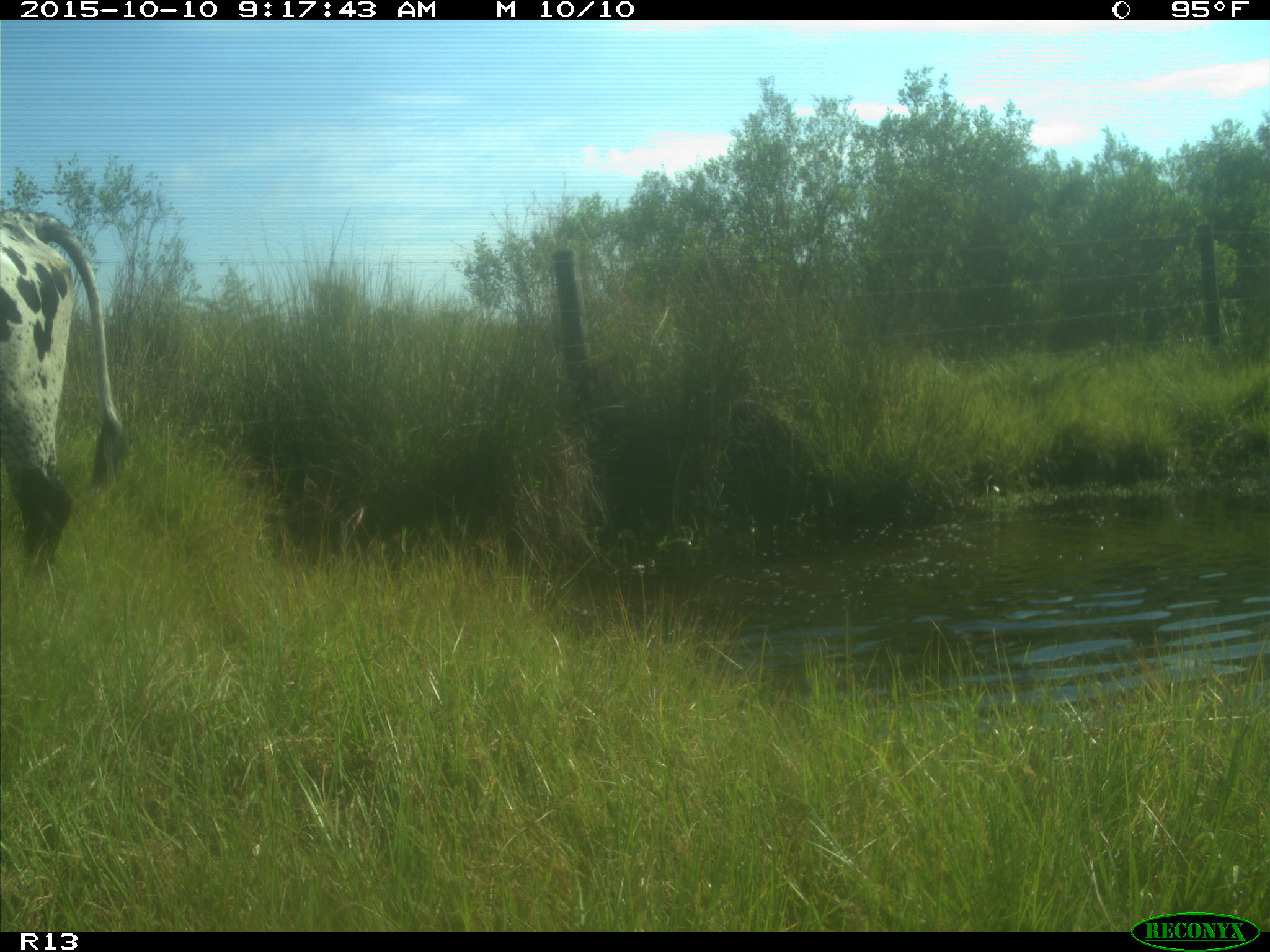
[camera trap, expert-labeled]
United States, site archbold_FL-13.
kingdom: Animalia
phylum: Chordata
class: Mammalia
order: Artiodactyla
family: Bovidae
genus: Bos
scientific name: Bos taurus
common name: domestic cow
Bos taurus (domestic cow).